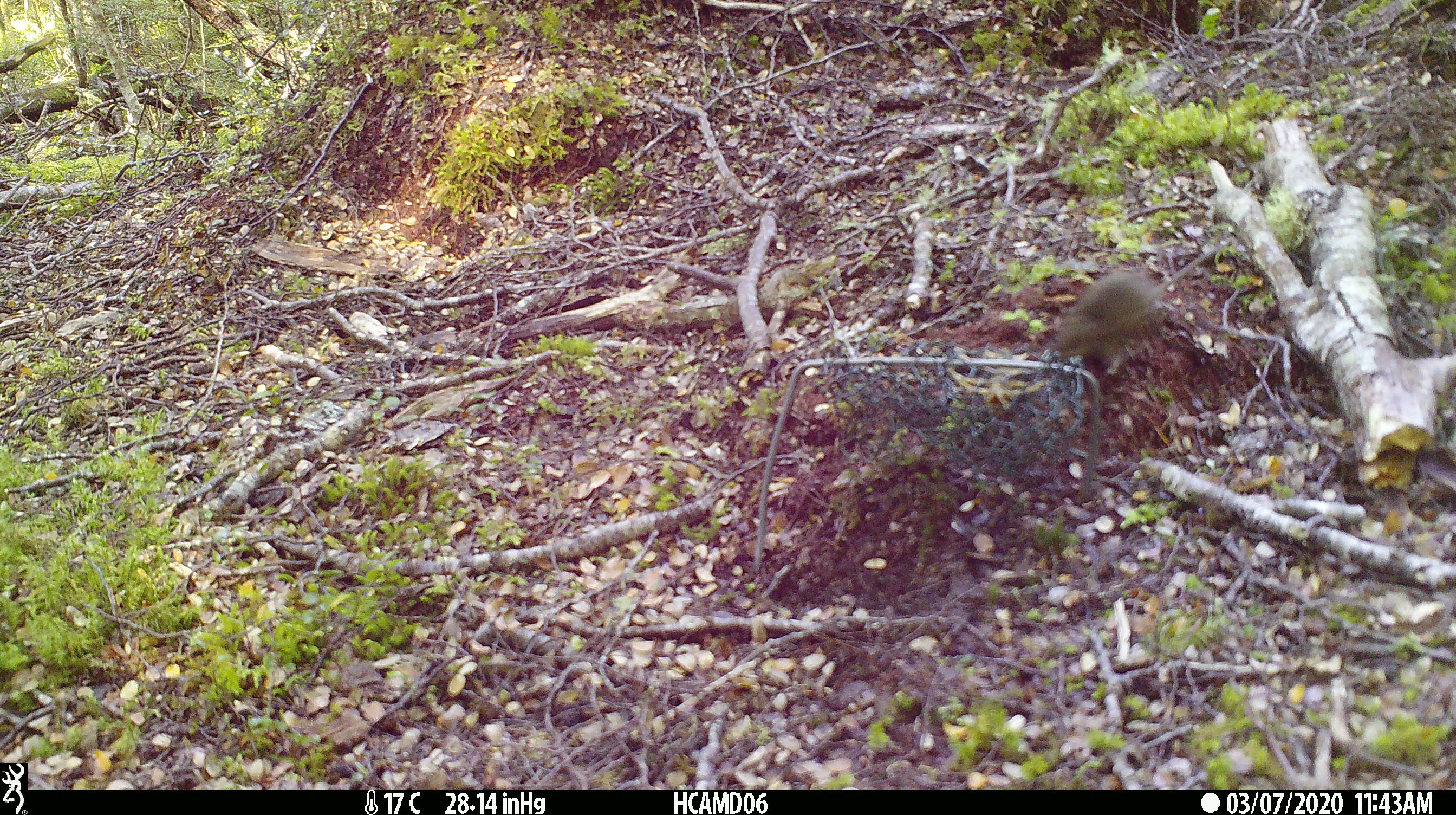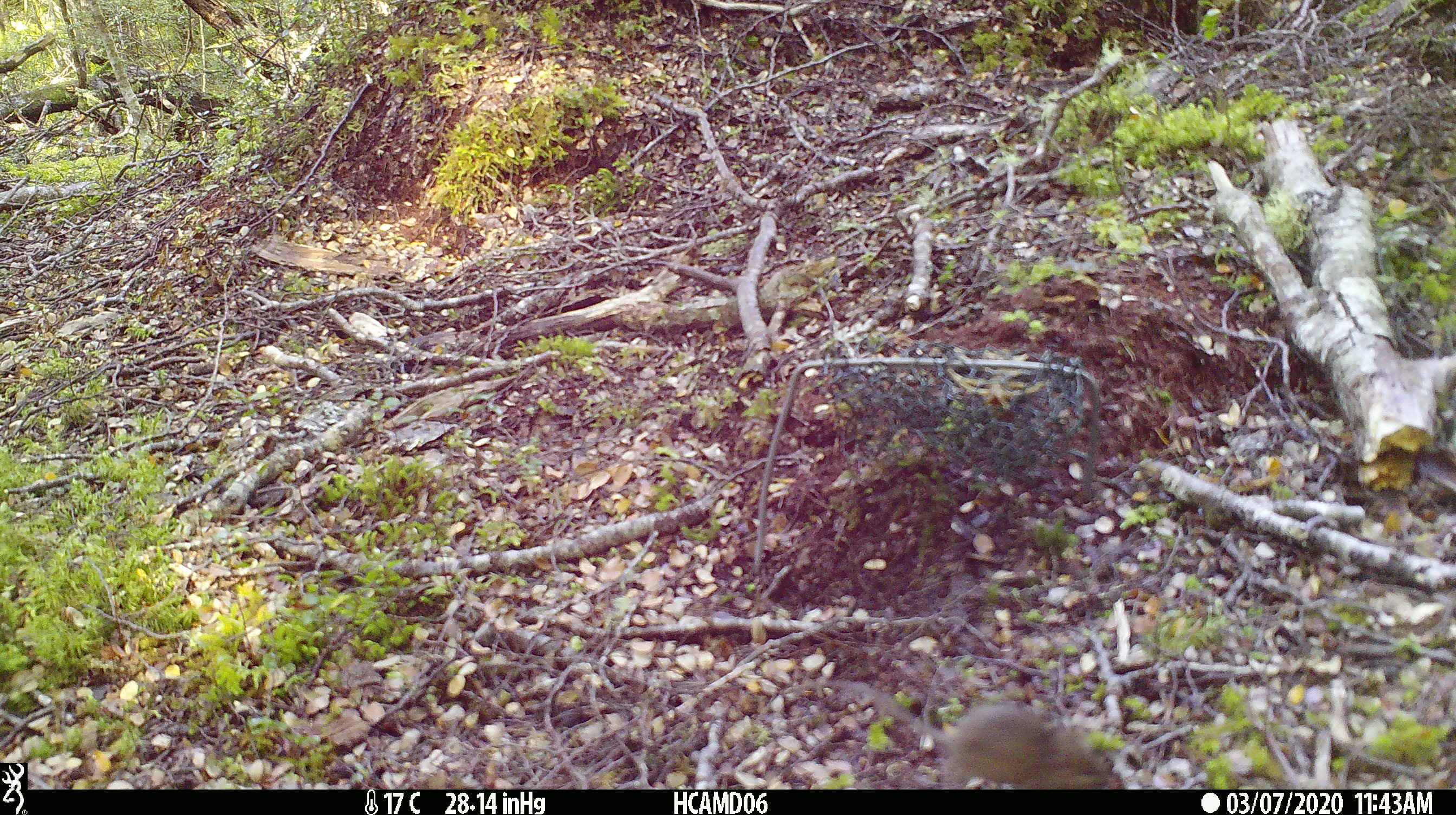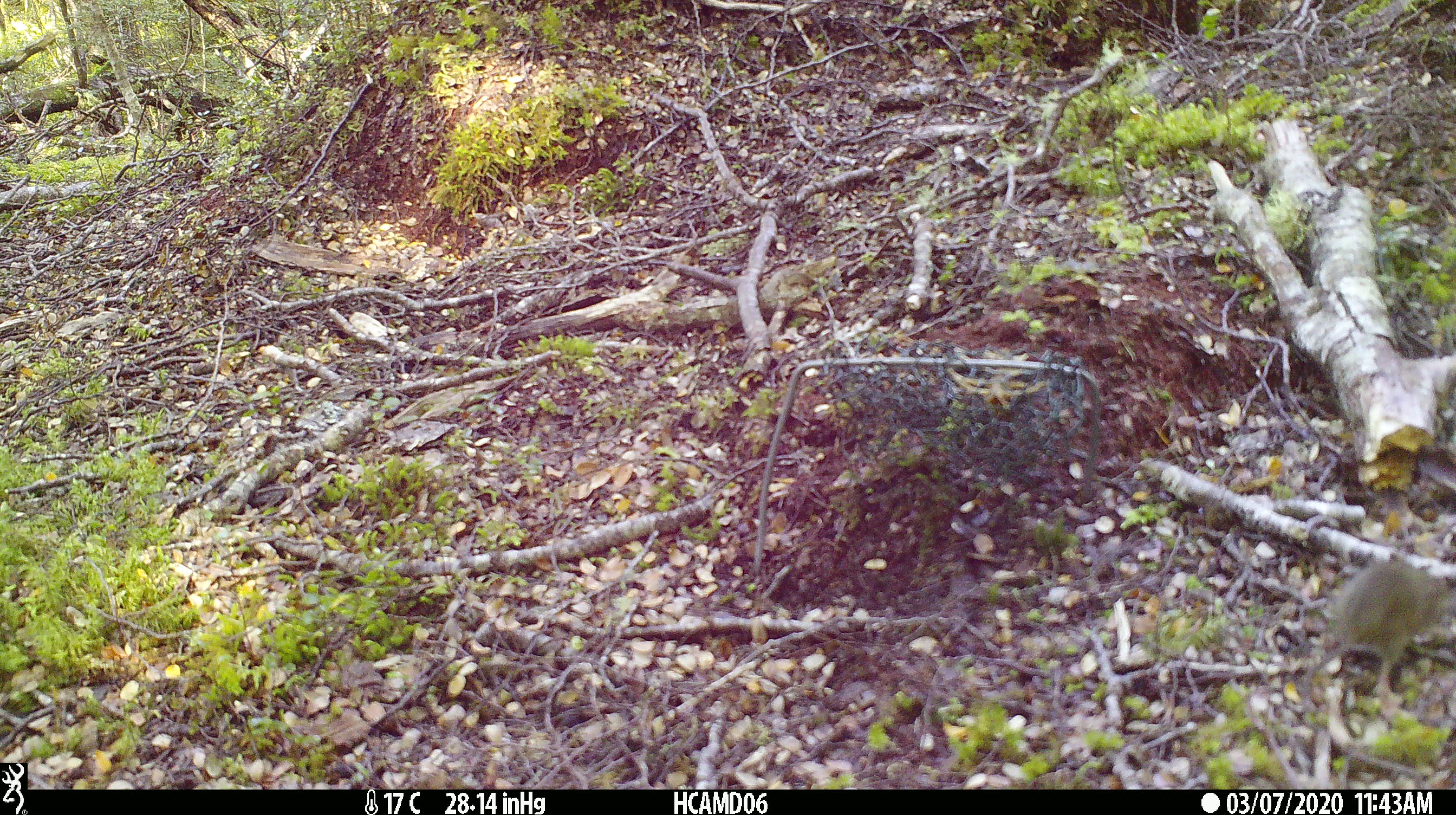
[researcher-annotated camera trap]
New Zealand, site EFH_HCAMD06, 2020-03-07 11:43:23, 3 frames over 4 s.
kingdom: Animalia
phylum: Chordata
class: Mammalia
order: Rodentia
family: Muridae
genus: Mus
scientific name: Mus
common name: mouse